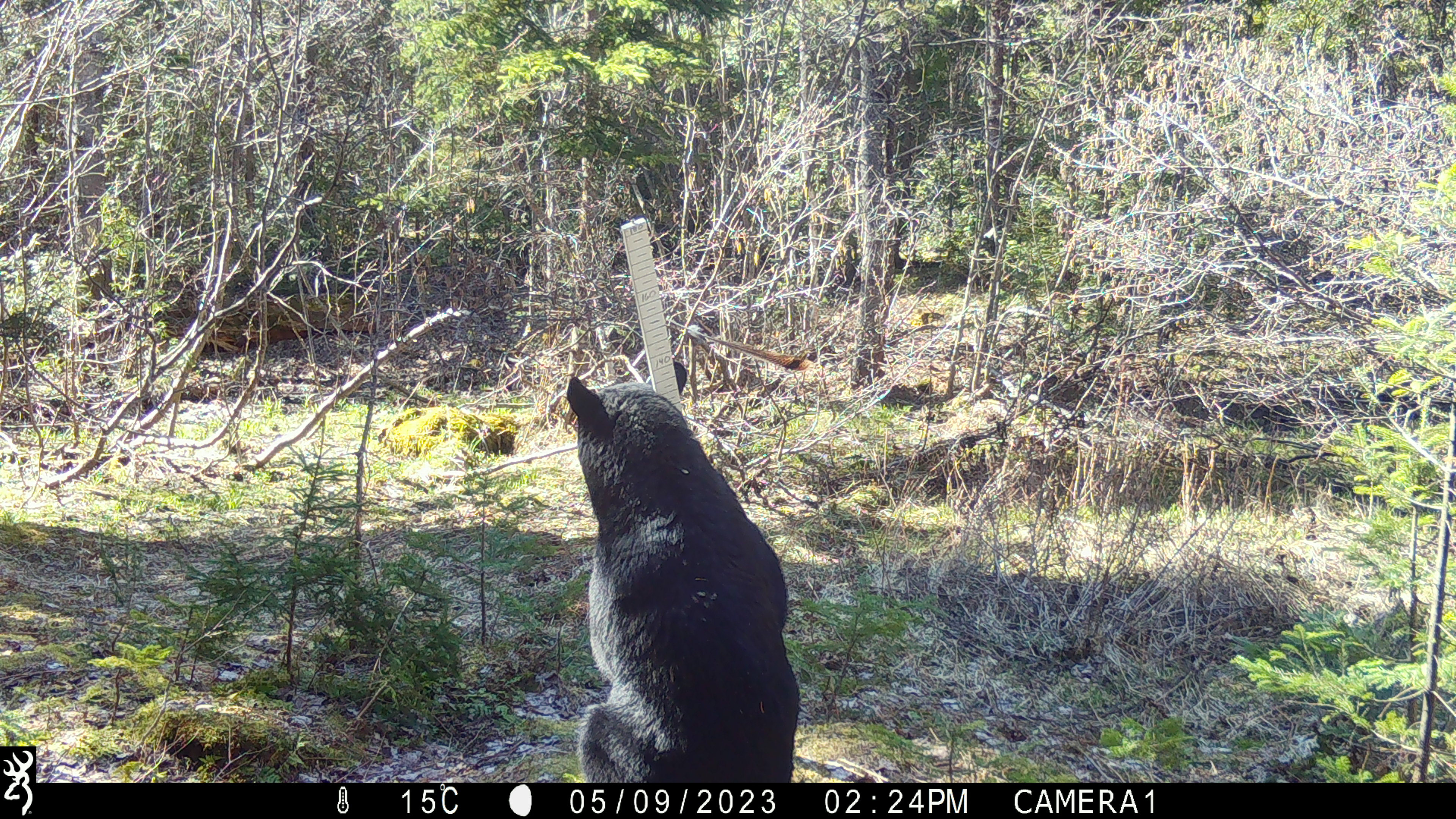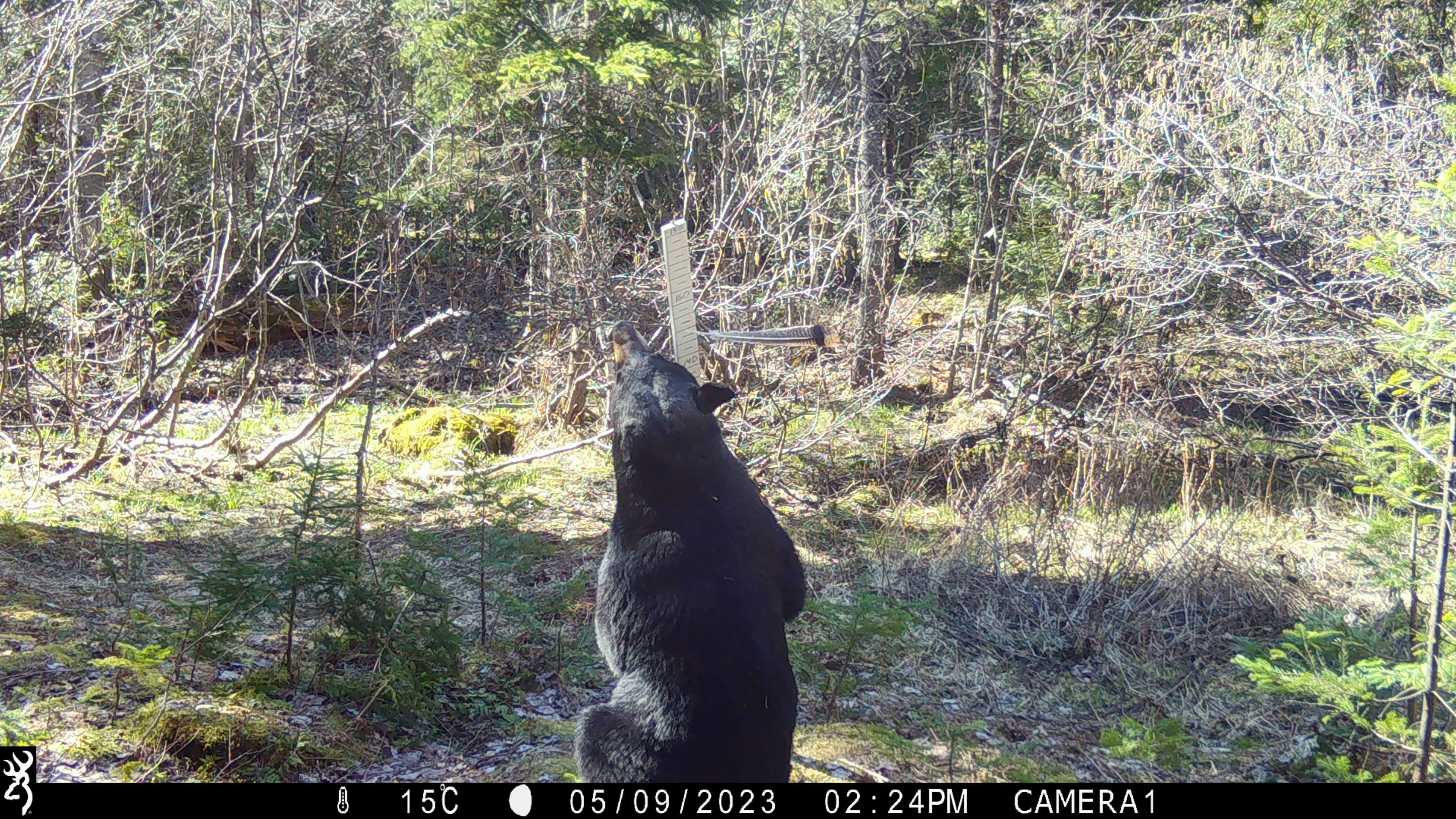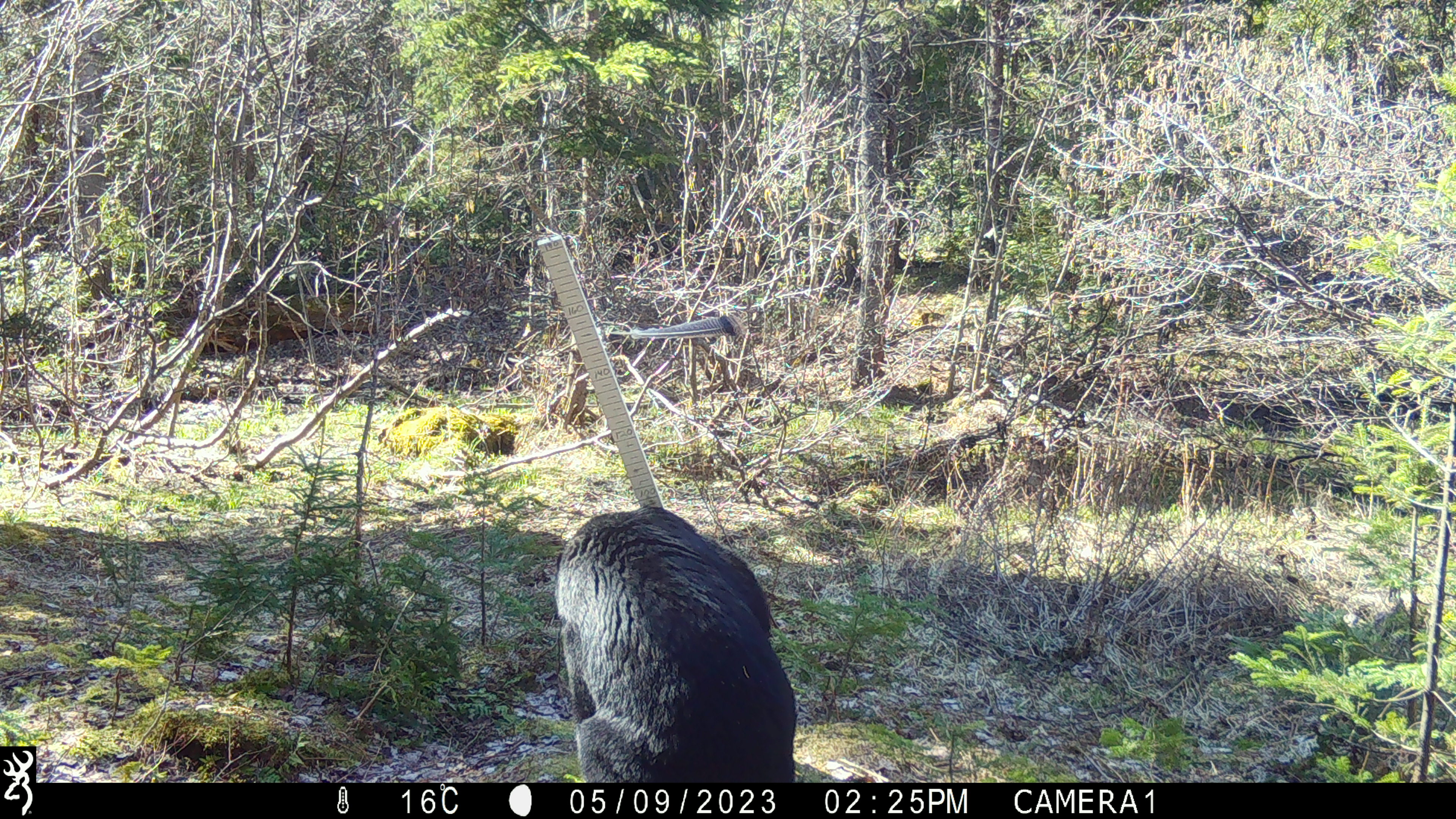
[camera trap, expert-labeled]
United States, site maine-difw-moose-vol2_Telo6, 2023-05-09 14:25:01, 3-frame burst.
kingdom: Animalia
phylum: Chordata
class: Mammalia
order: Carnivora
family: Ursidae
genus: Ursus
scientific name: Ursus americanus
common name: black bear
Black bear (Ursus americanus).